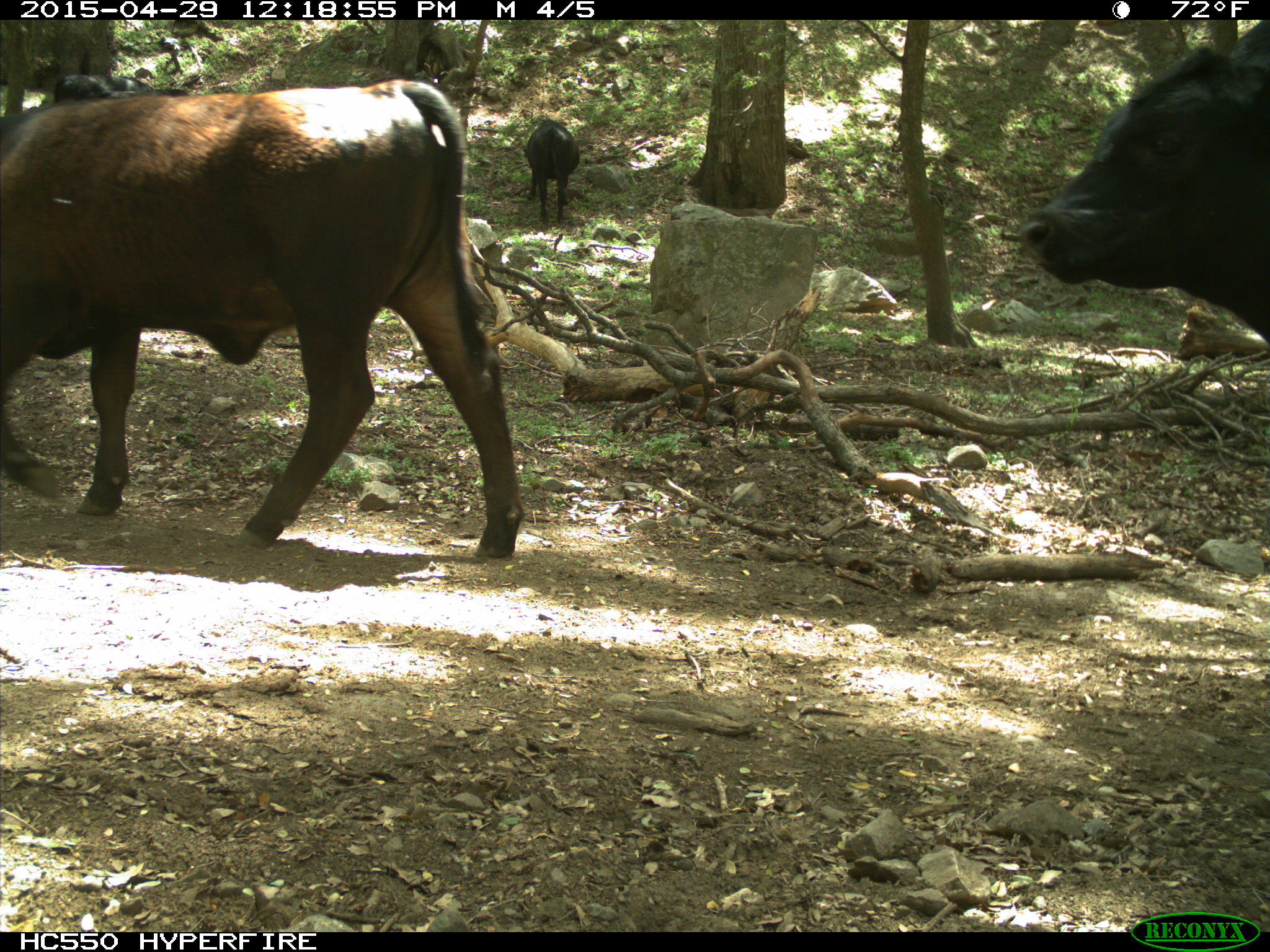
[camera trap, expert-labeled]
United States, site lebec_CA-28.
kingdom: Animalia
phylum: Chordata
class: Mammalia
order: Artiodactyla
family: Bovidae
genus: Bos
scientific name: Bos taurus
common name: domestic cow